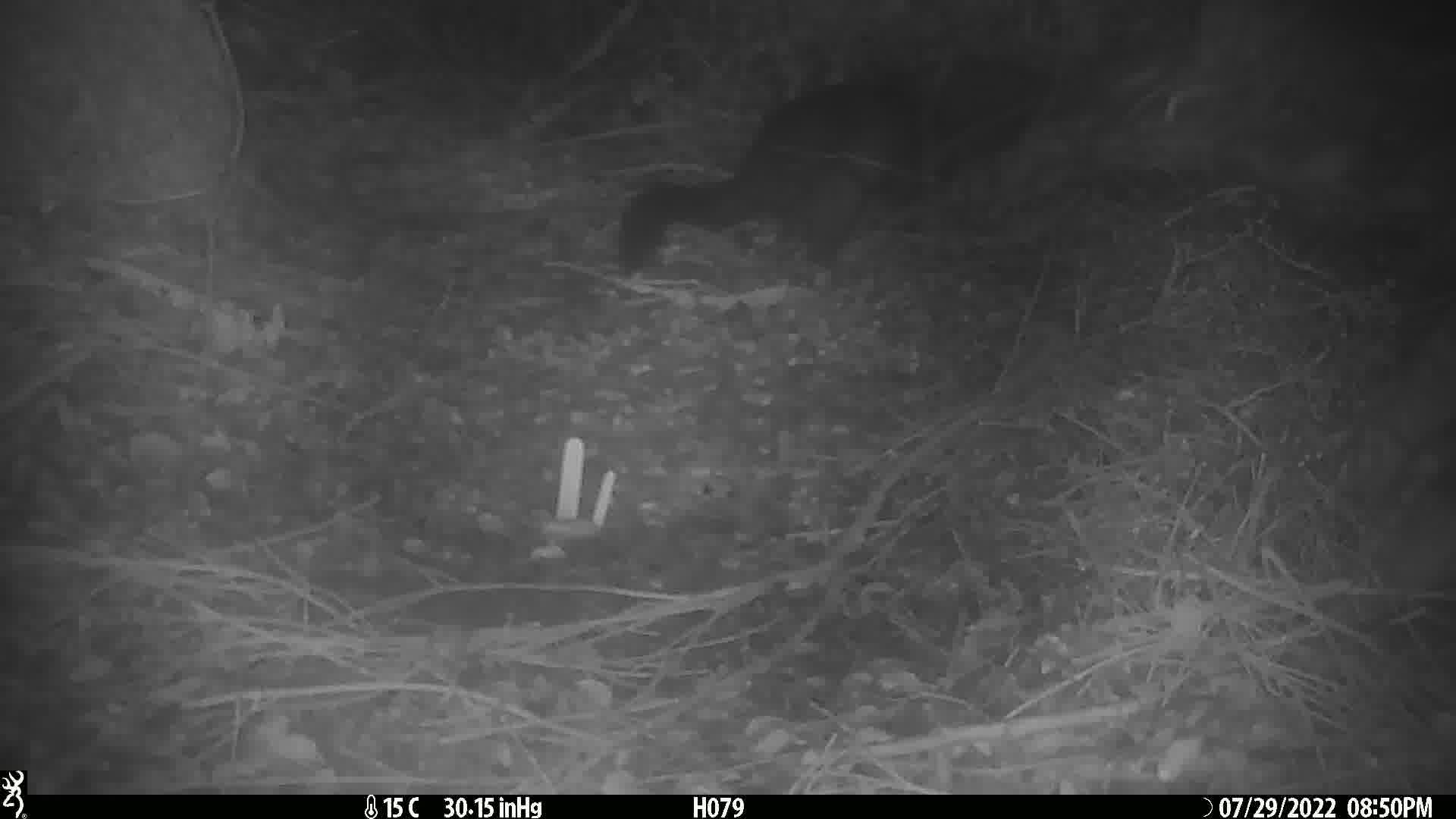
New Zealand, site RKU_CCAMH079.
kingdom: Animalia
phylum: Chordata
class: Mammalia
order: Diprotodontia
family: Phalangeridae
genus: Trichosurus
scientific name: Trichosurus vulpecula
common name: common brushtail possum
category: possum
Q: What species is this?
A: Possum (common brushtail possum) (Trichosurus vulpecula).